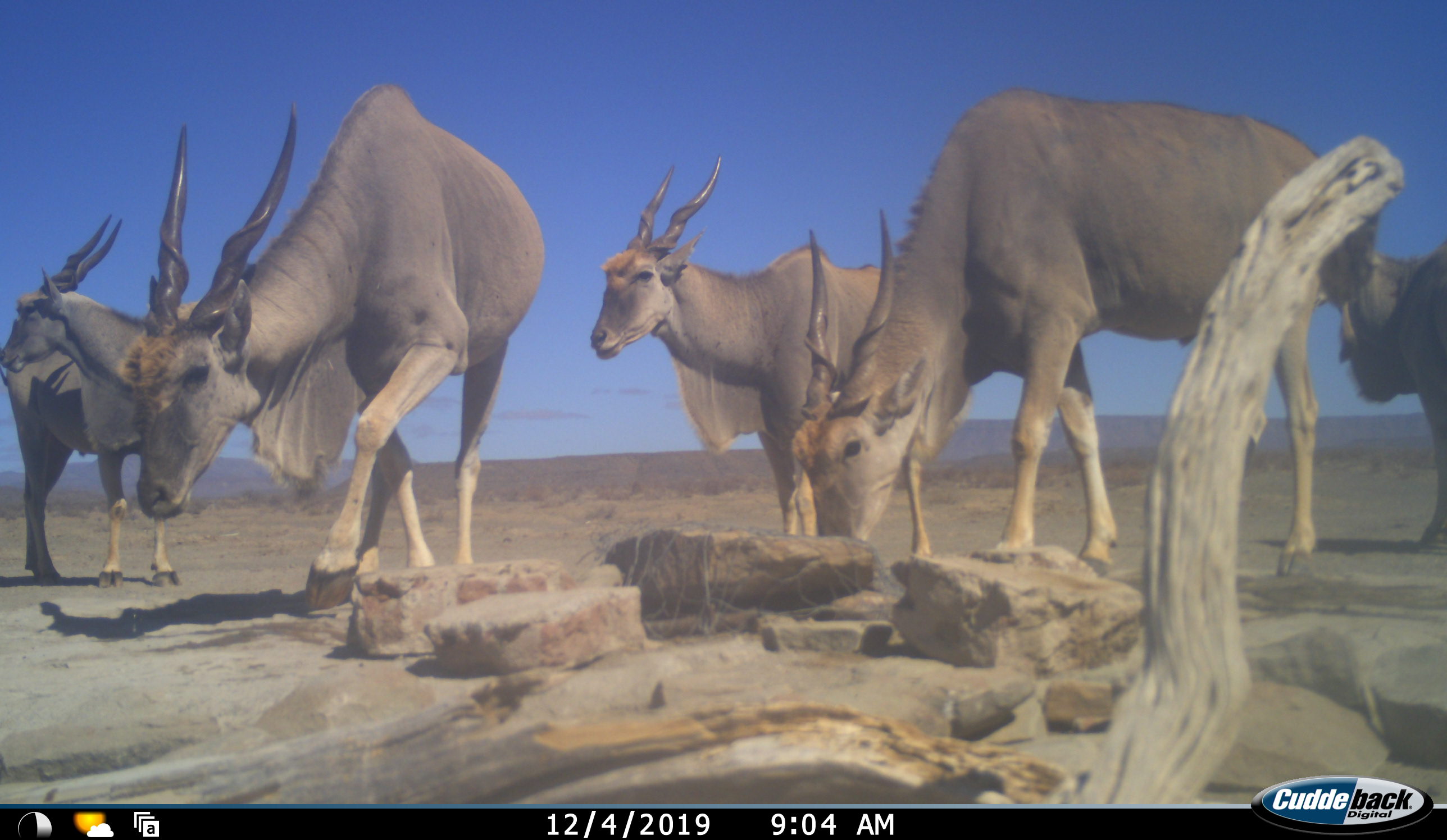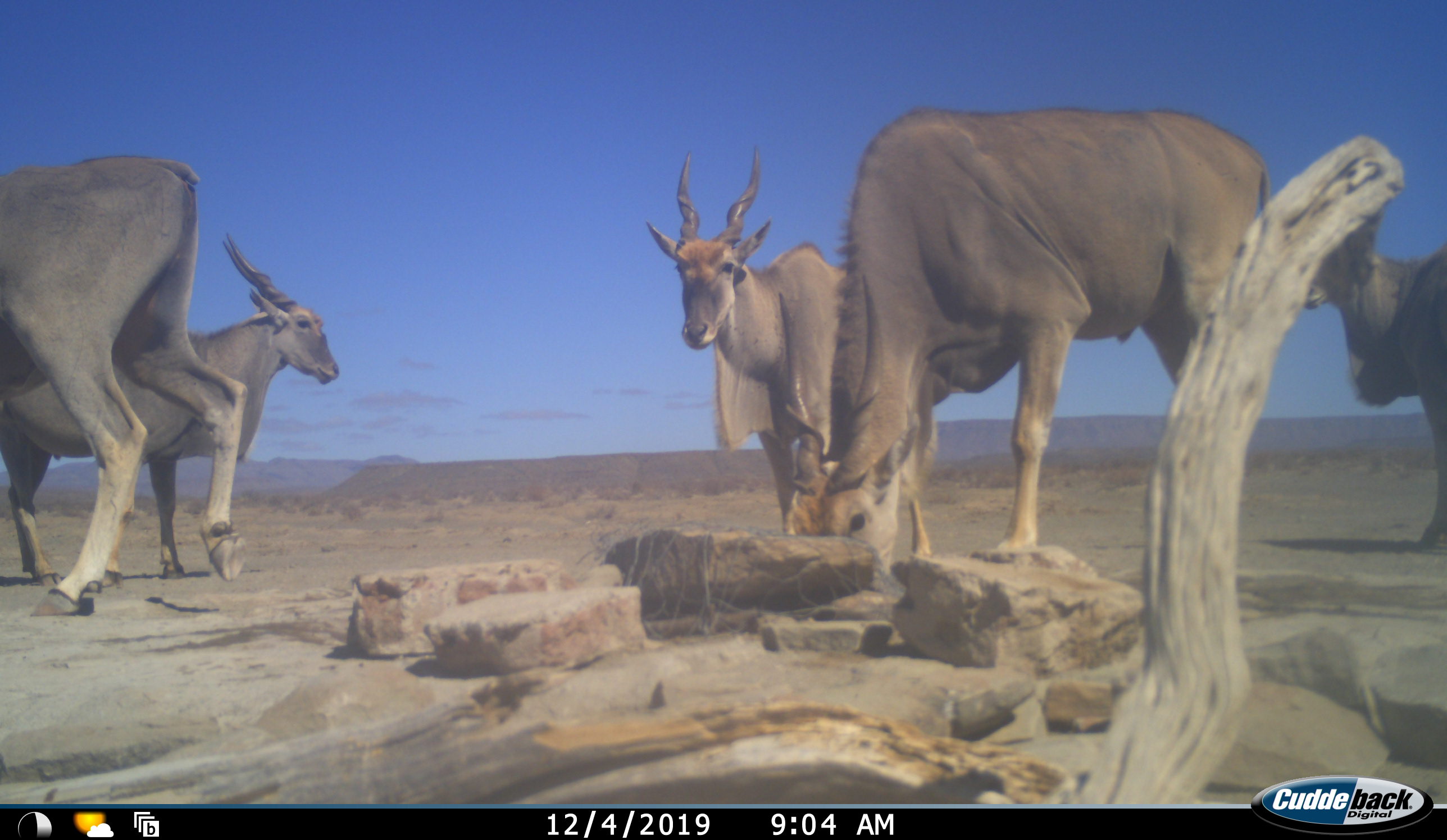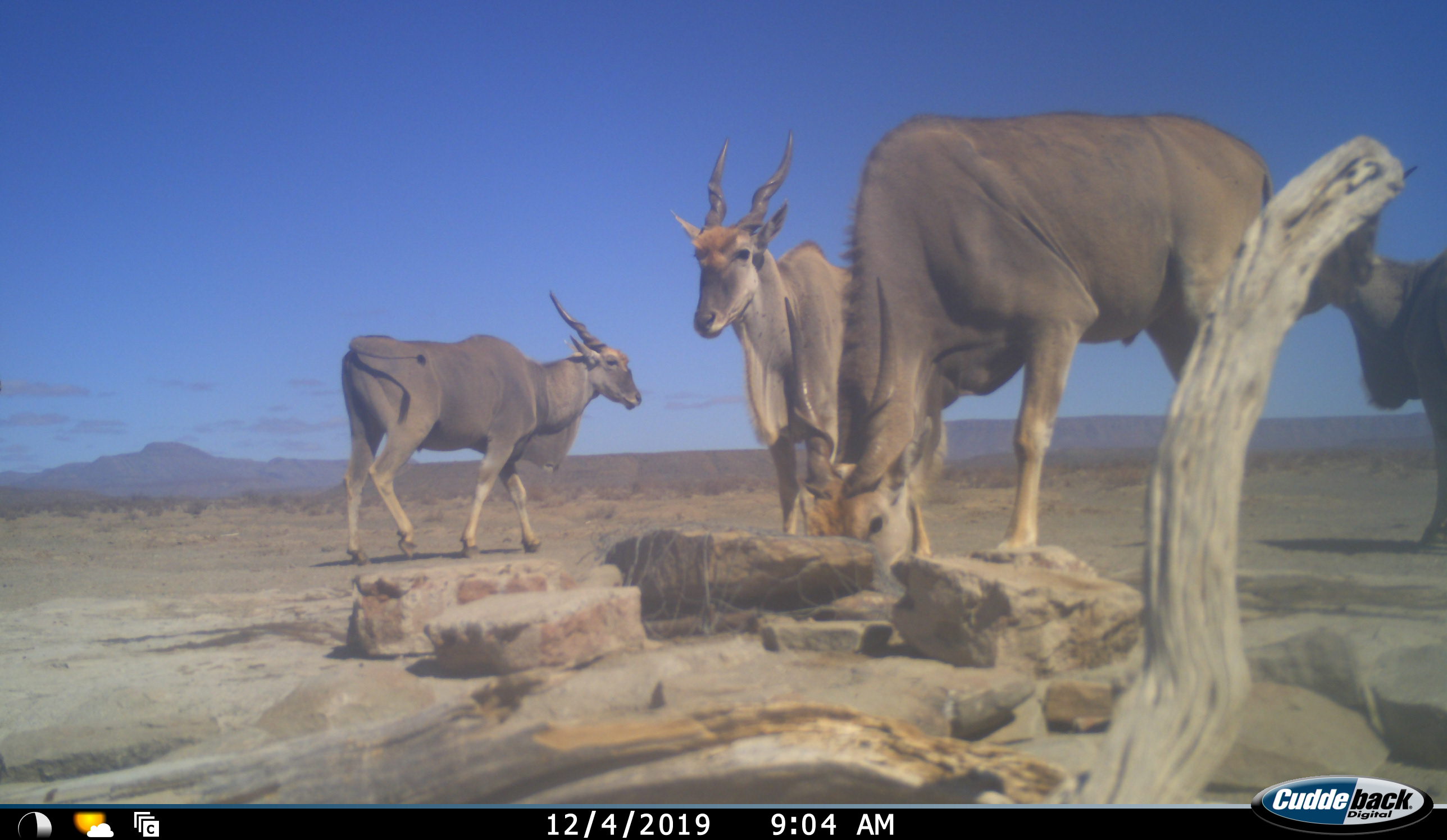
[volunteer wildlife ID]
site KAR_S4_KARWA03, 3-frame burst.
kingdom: Animalia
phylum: Chordata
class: Mammalia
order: Artiodactyla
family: Bovidae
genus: Tragelaphus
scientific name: Tragelaphus oryx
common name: eland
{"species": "eland (Tragelaphus oryx)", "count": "5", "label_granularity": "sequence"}